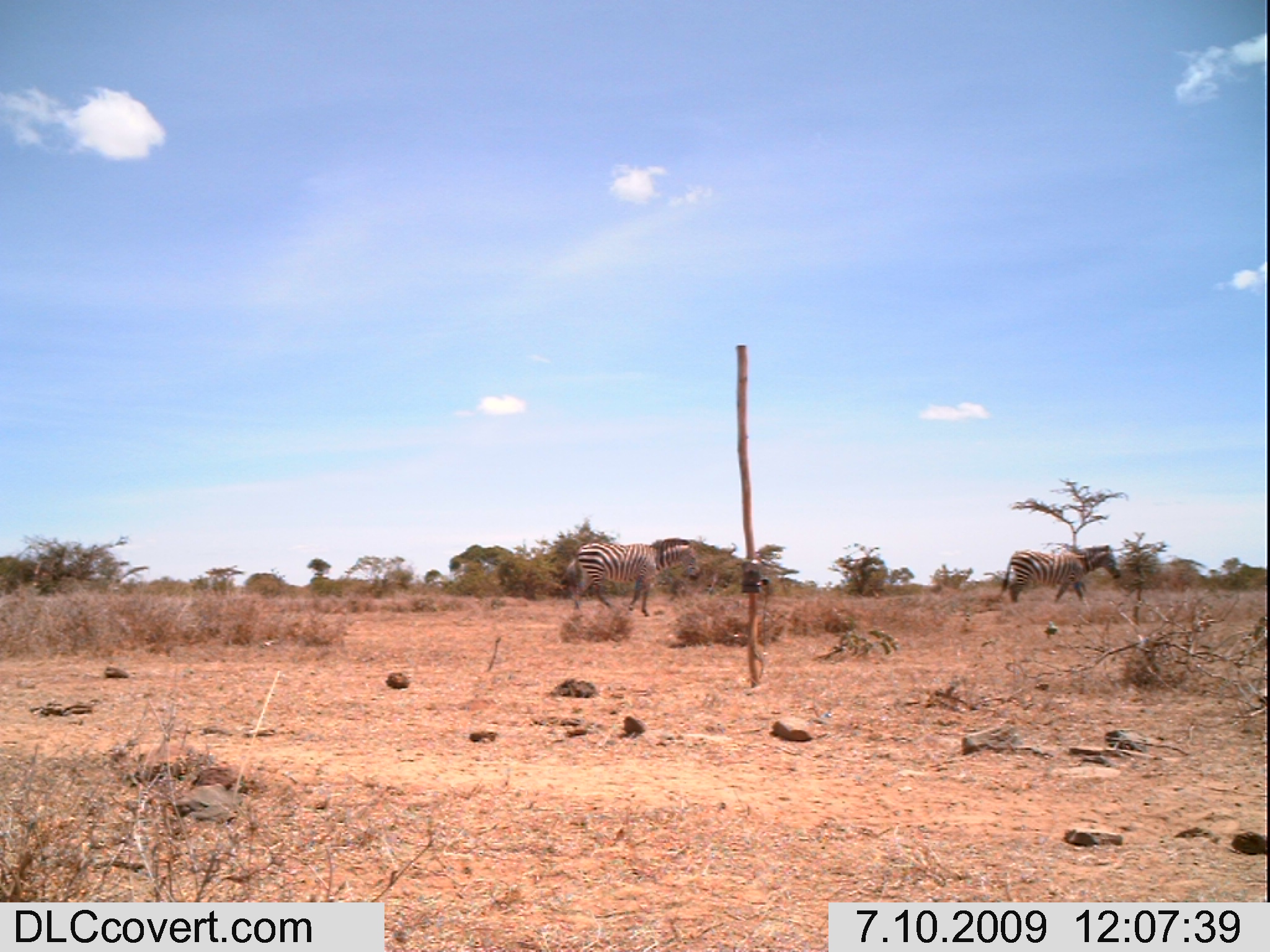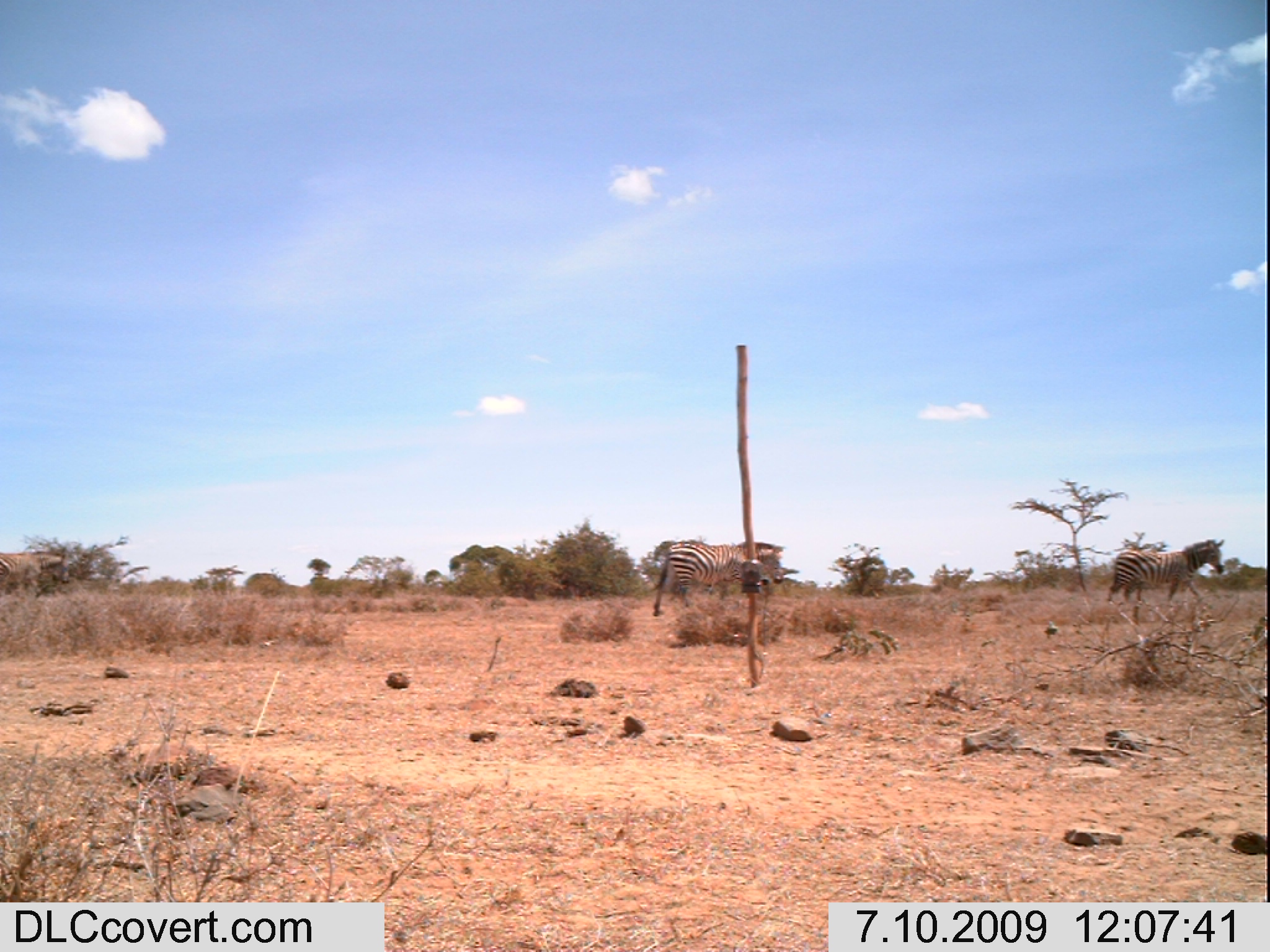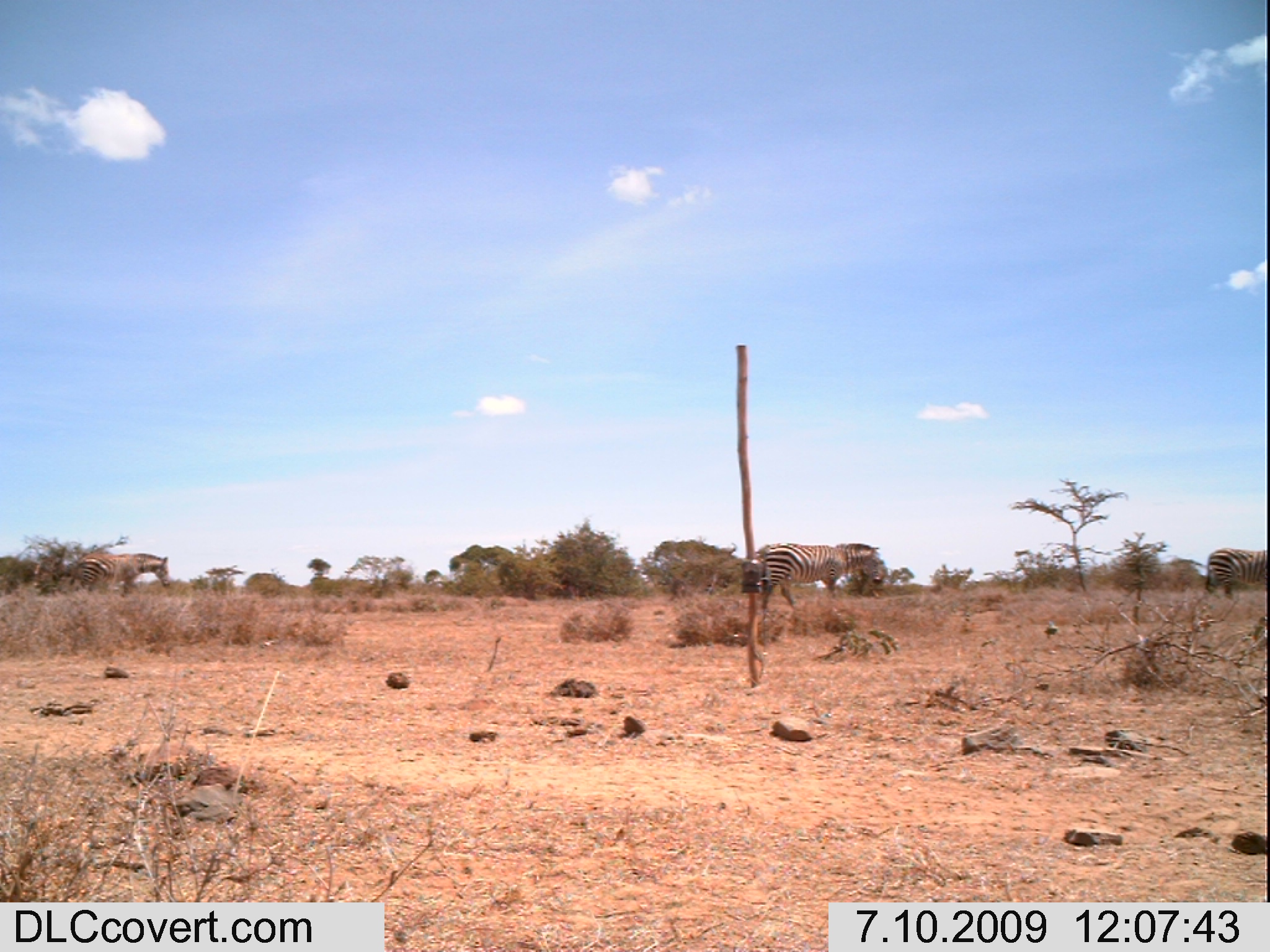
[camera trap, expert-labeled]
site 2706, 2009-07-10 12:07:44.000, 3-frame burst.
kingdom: Animalia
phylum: Chordata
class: Mammalia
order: Perissodactyla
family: Equidae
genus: Equus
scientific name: Equus quagga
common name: plains zebra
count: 2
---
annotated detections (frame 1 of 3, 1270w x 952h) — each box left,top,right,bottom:
equus quagga: 559,536,703,617; 998,543,1123,604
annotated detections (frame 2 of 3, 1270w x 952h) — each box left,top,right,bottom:
equus quagga: 650,538,790,618; 1105,538,1228,609; 0,546,70,603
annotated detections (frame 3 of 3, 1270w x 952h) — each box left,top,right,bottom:
equus quagga: 758,541,891,616; 69,551,170,601; 1203,546,1270,602